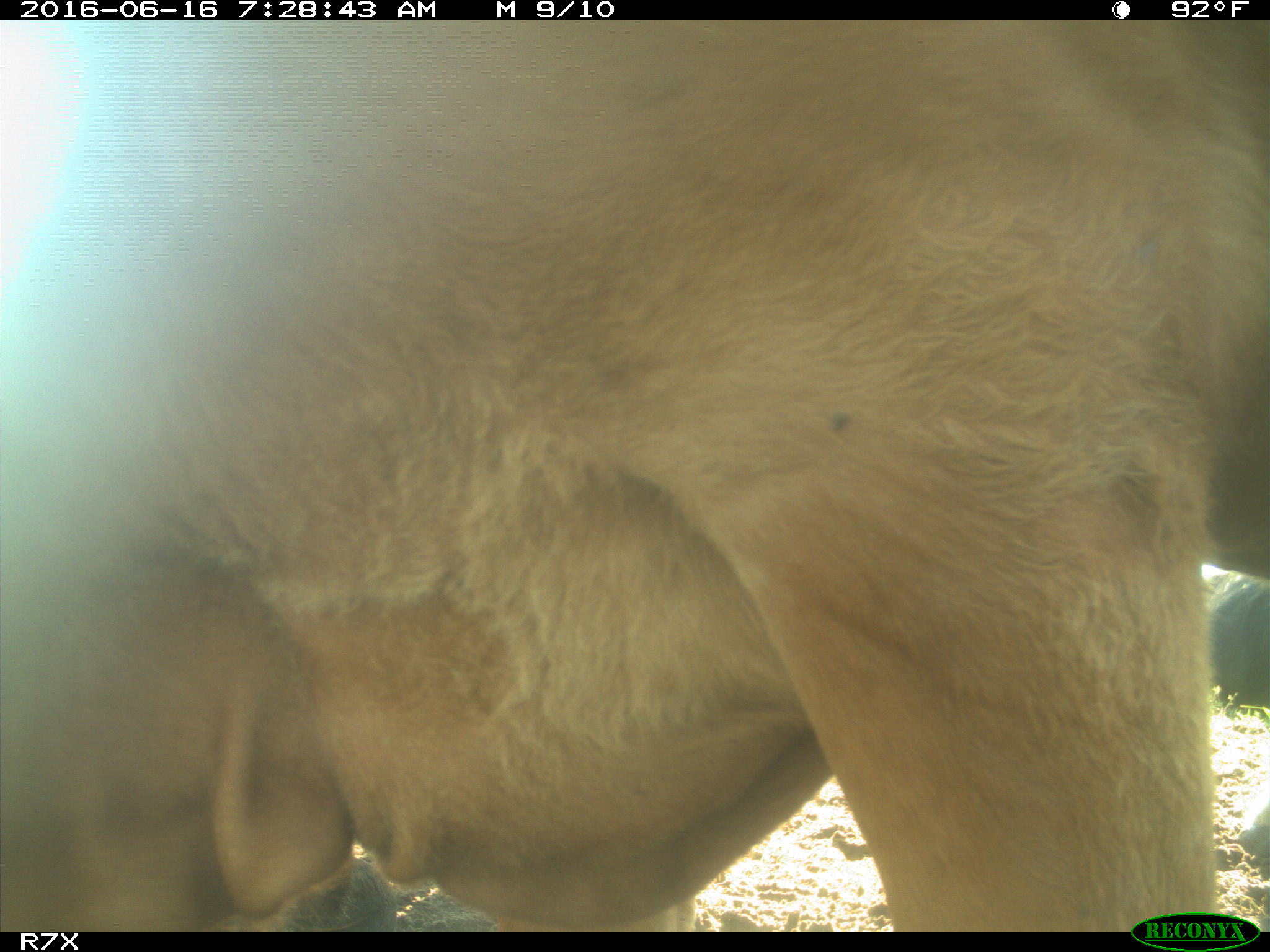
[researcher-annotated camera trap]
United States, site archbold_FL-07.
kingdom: Animalia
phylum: Chordata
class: Mammalia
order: Artiodactyla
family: Bovidae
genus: Bos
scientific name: Bos taurus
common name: domestic cow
Bos taurus (domestic cow).